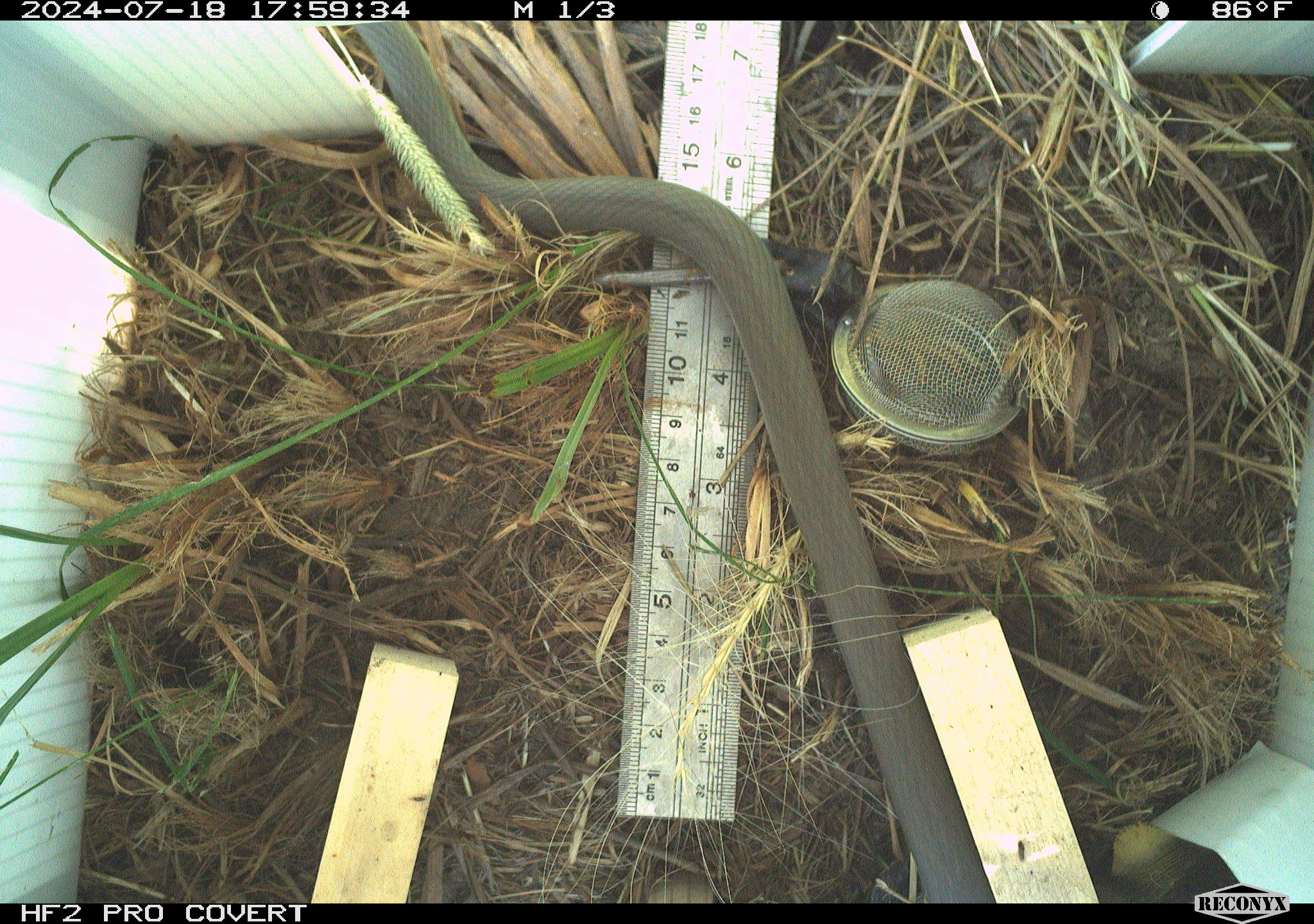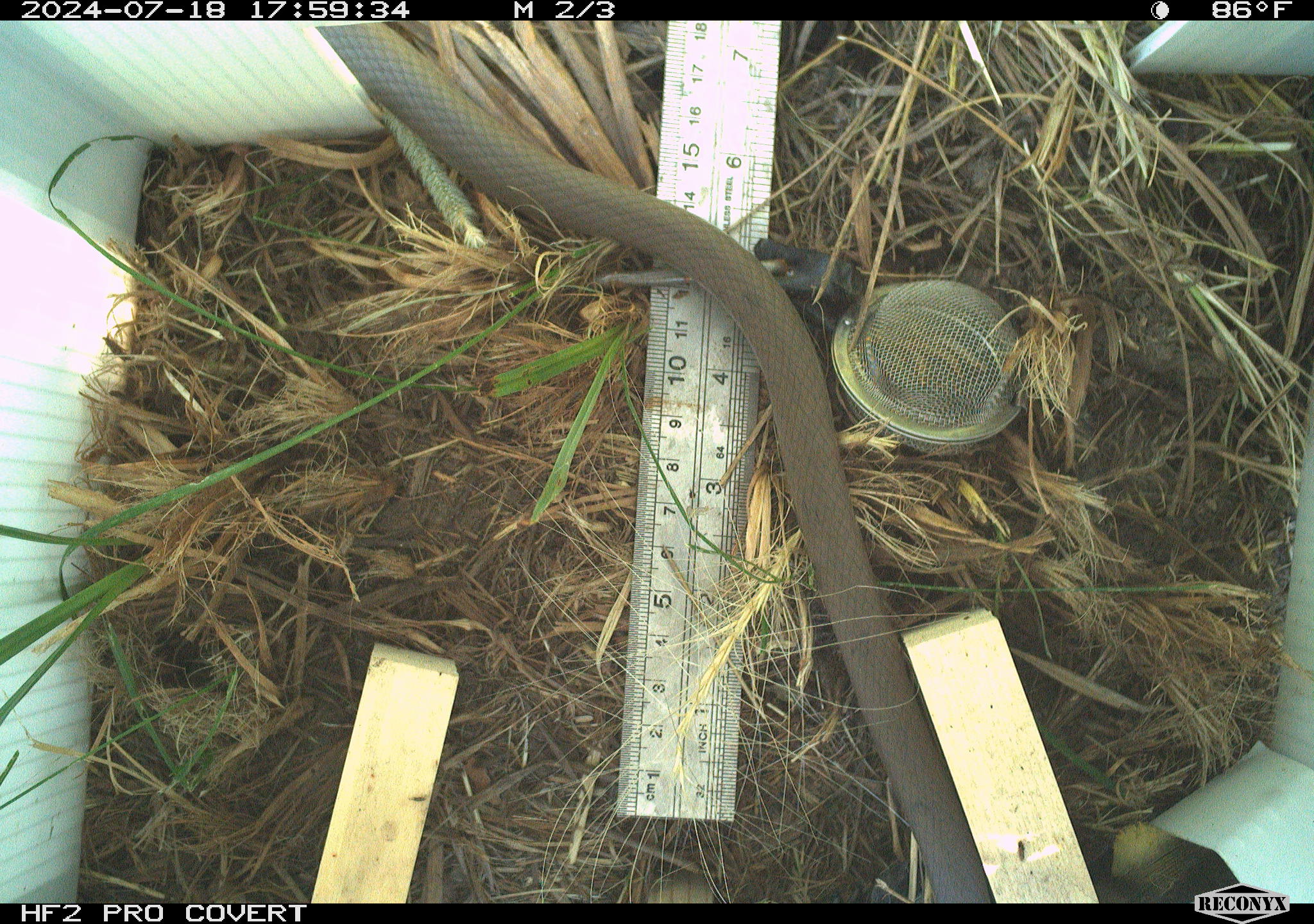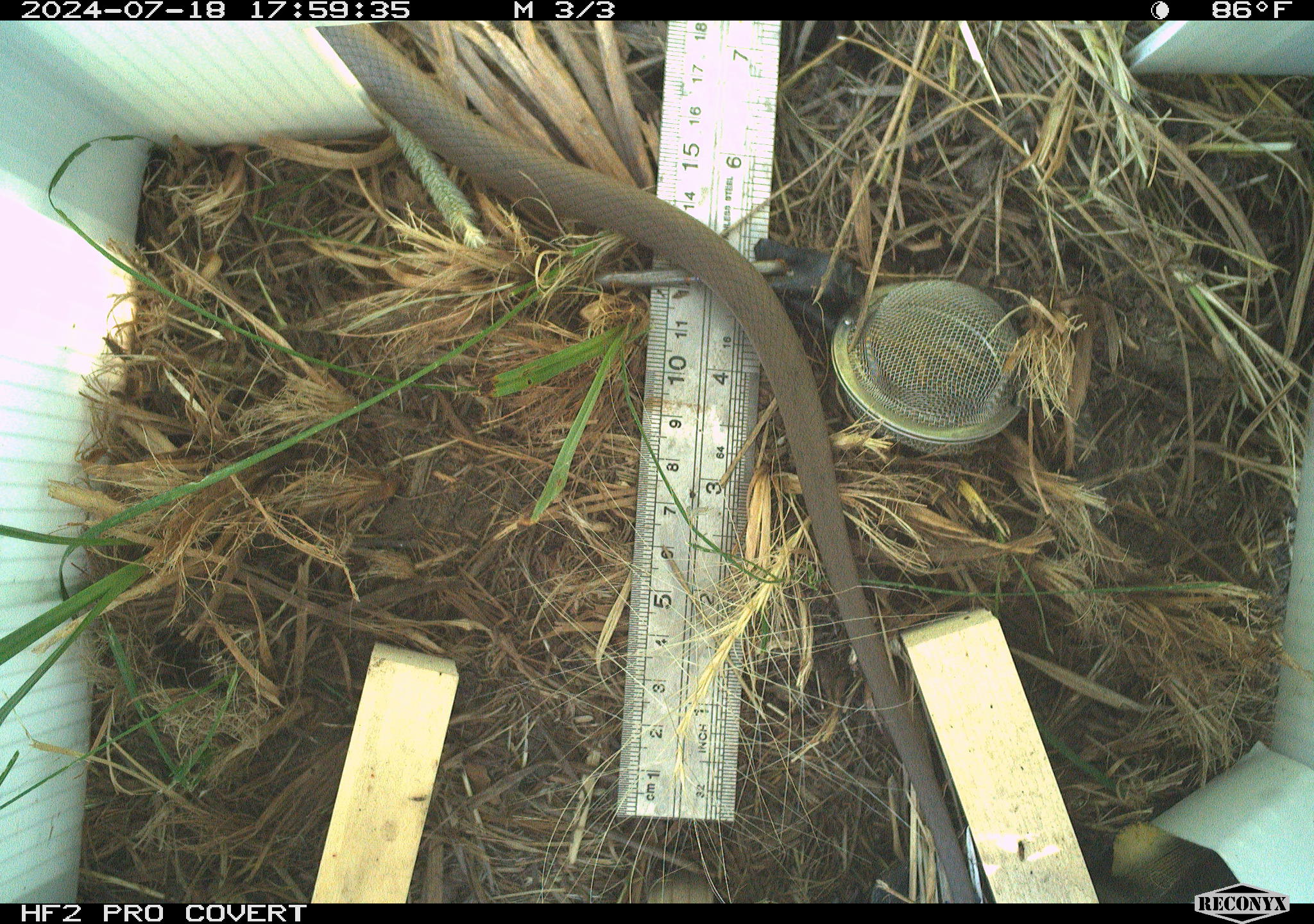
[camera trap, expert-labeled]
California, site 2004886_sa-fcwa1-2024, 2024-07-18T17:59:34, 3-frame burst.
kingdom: Animalia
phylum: Chordata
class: Reptilia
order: Squamata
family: Colubridae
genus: Coluber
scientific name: Coluber constrictor mormon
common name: western yellow-bellied racer